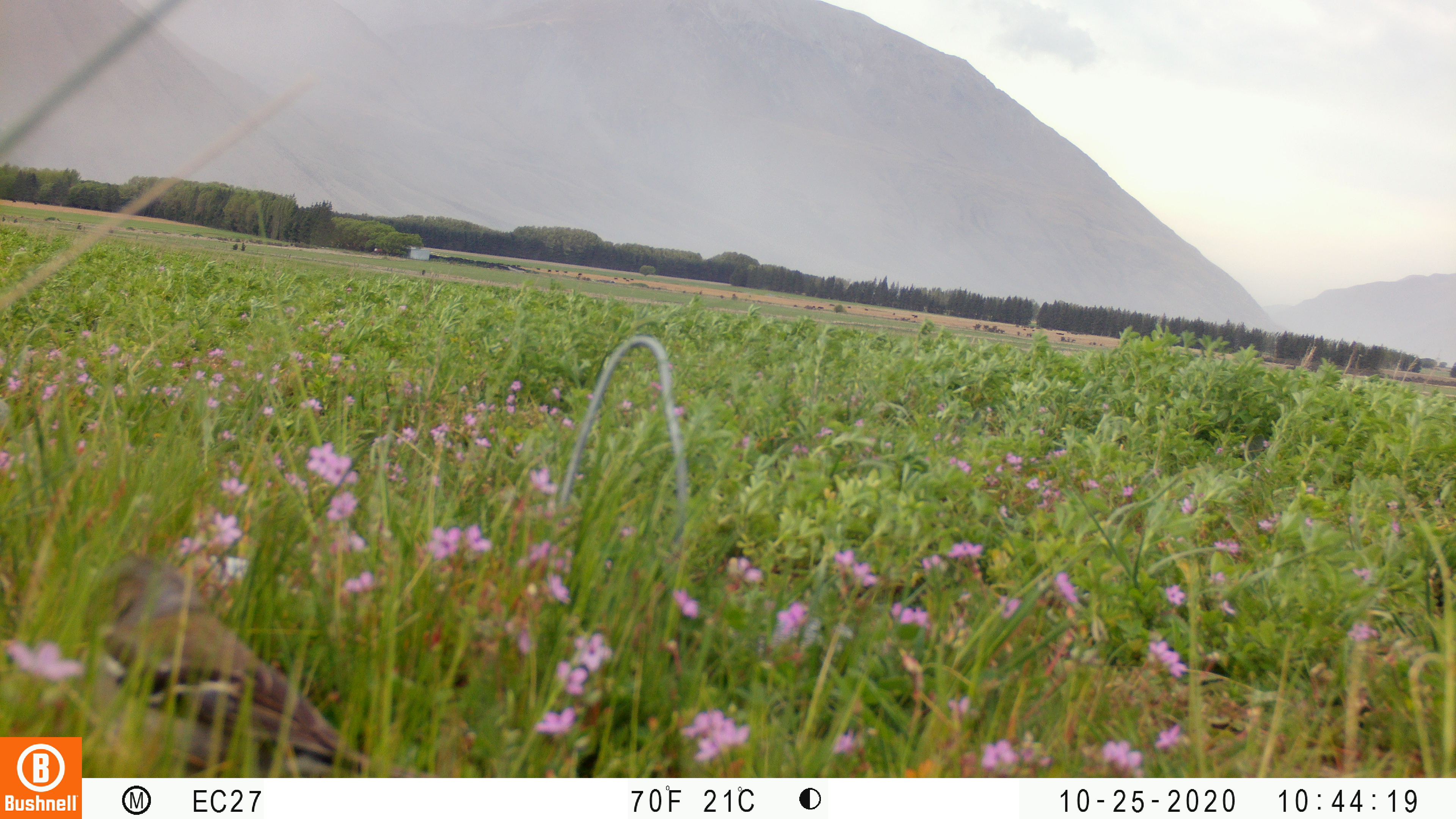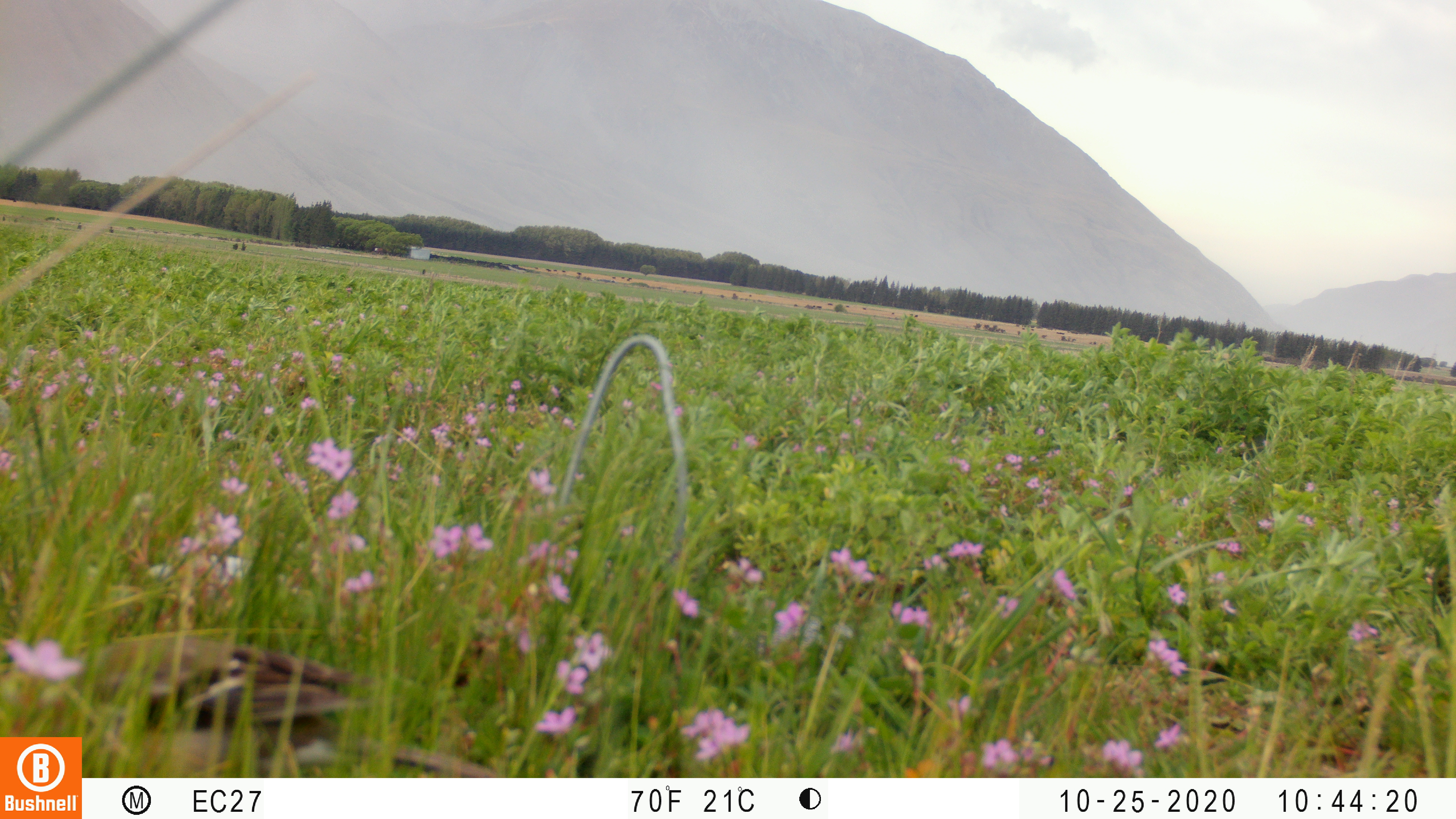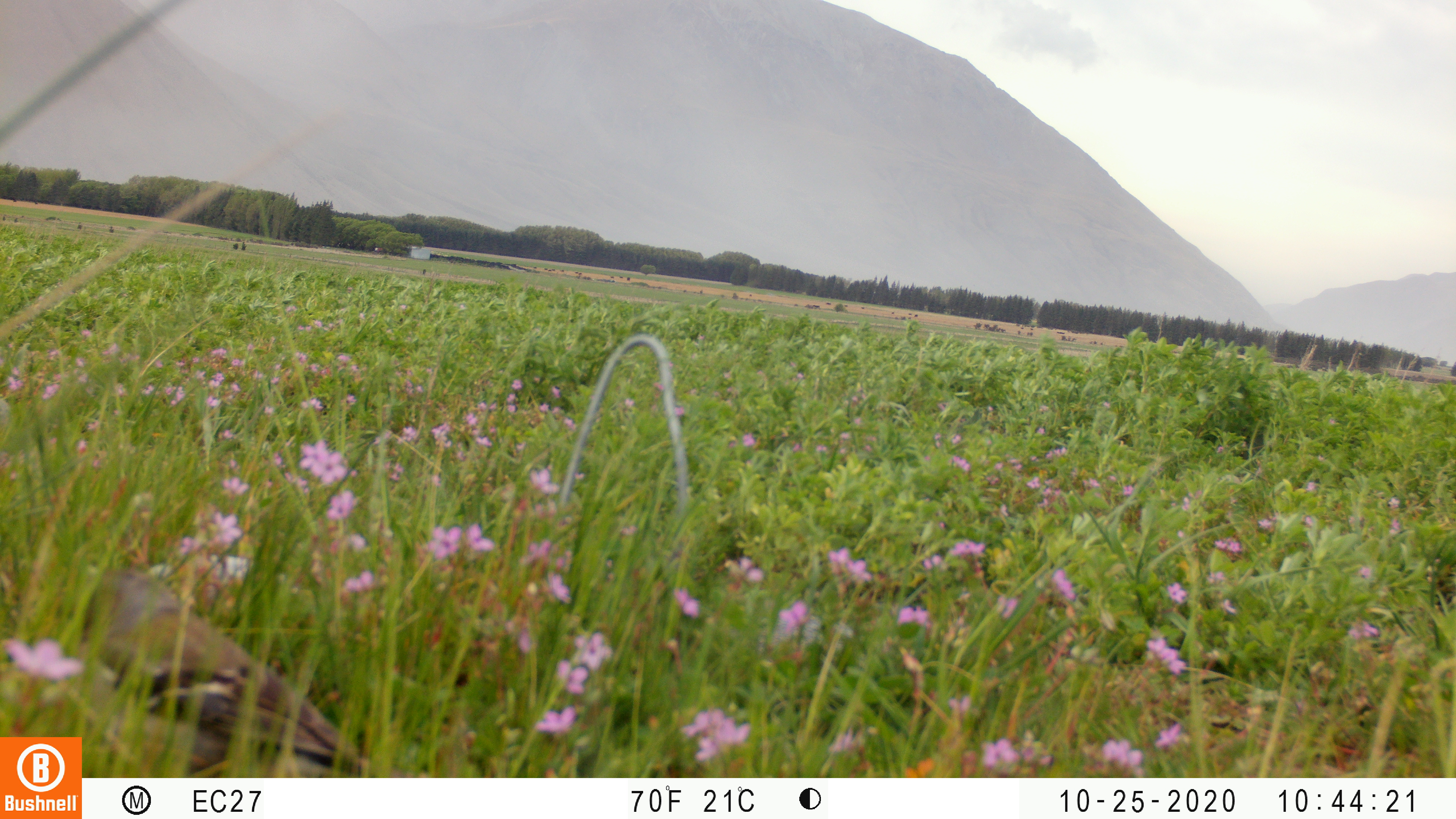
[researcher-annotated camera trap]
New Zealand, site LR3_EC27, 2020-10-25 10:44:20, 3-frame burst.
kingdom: Animalia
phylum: Chordata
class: Aves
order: Passeriformes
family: Fringillidae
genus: Fringilla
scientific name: Fringilla coelebs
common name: common chaffinch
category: chaffinch